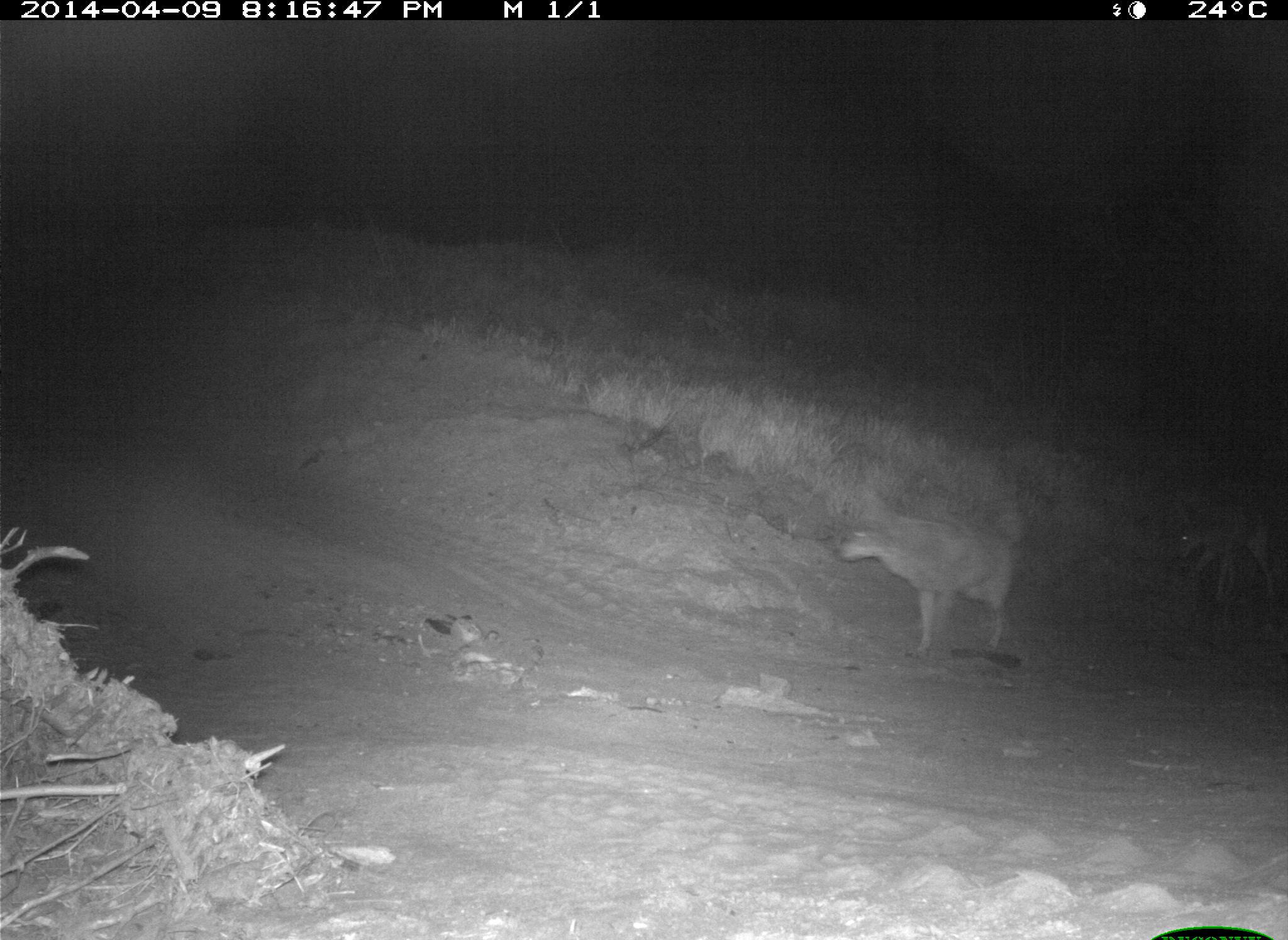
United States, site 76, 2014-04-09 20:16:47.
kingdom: Animalia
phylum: Chordata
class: Mammalia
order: Carnivora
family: Canidae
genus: Canis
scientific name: Canis latrans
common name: coyote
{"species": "coyote (Canis latrans)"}